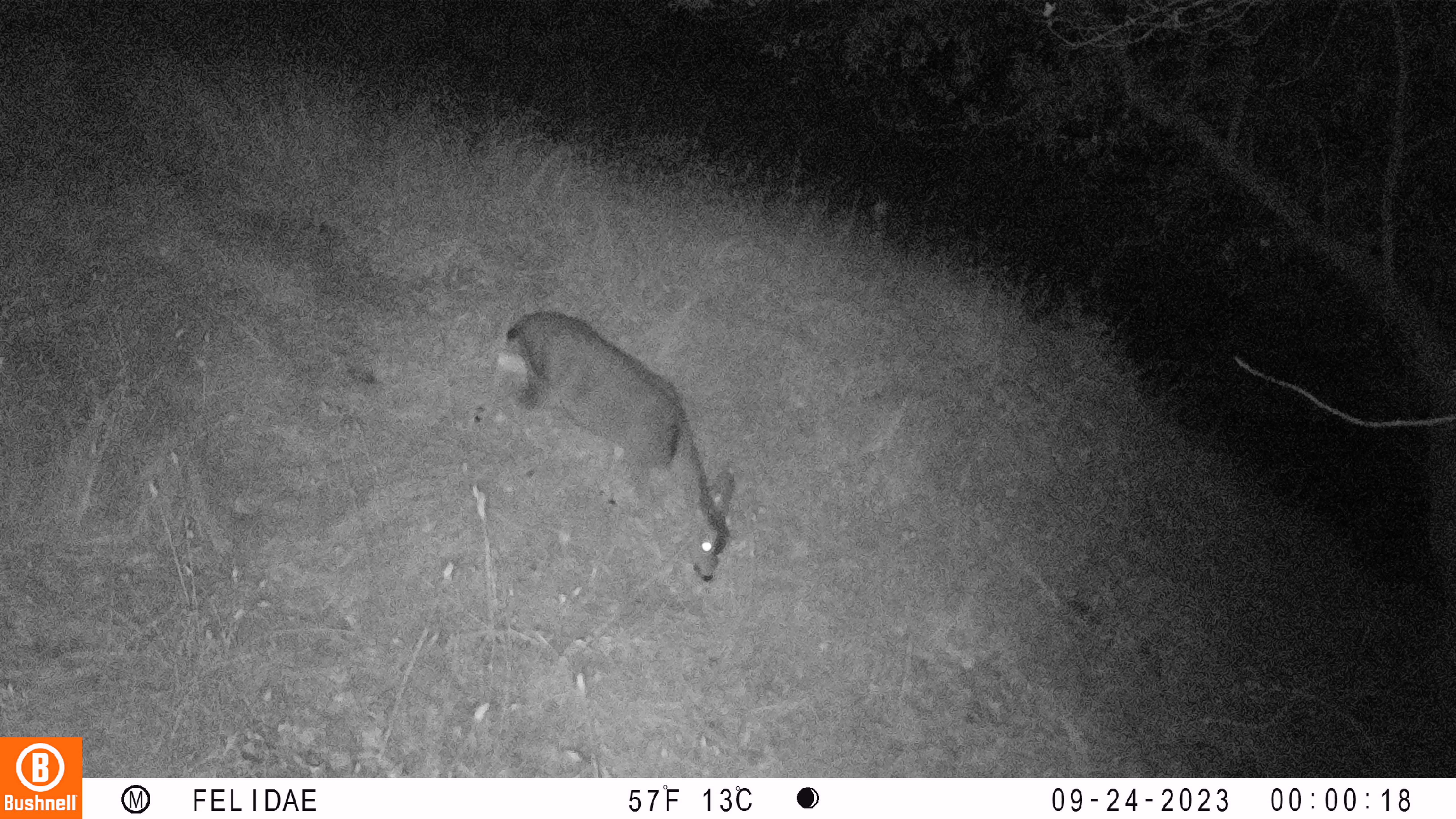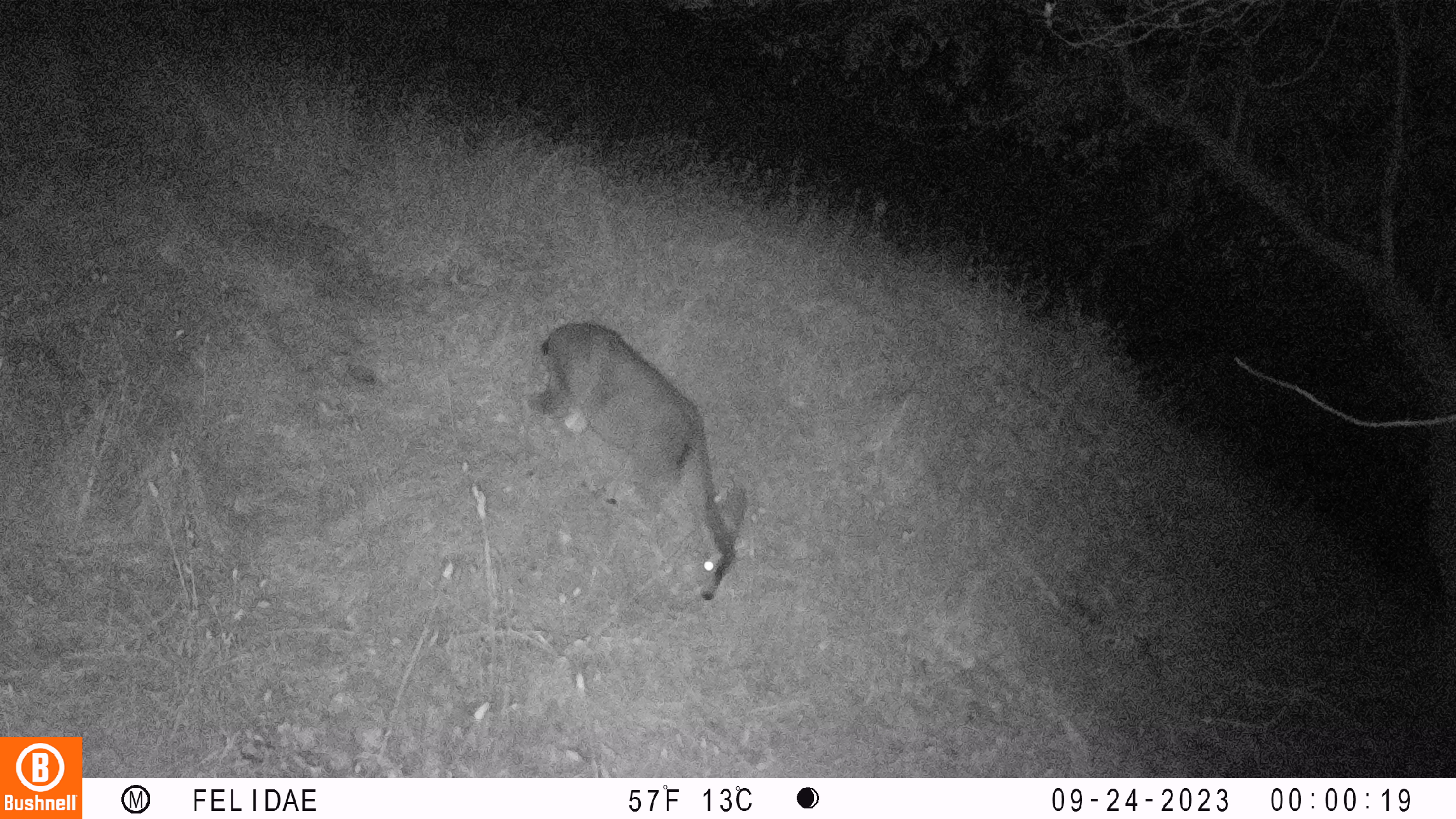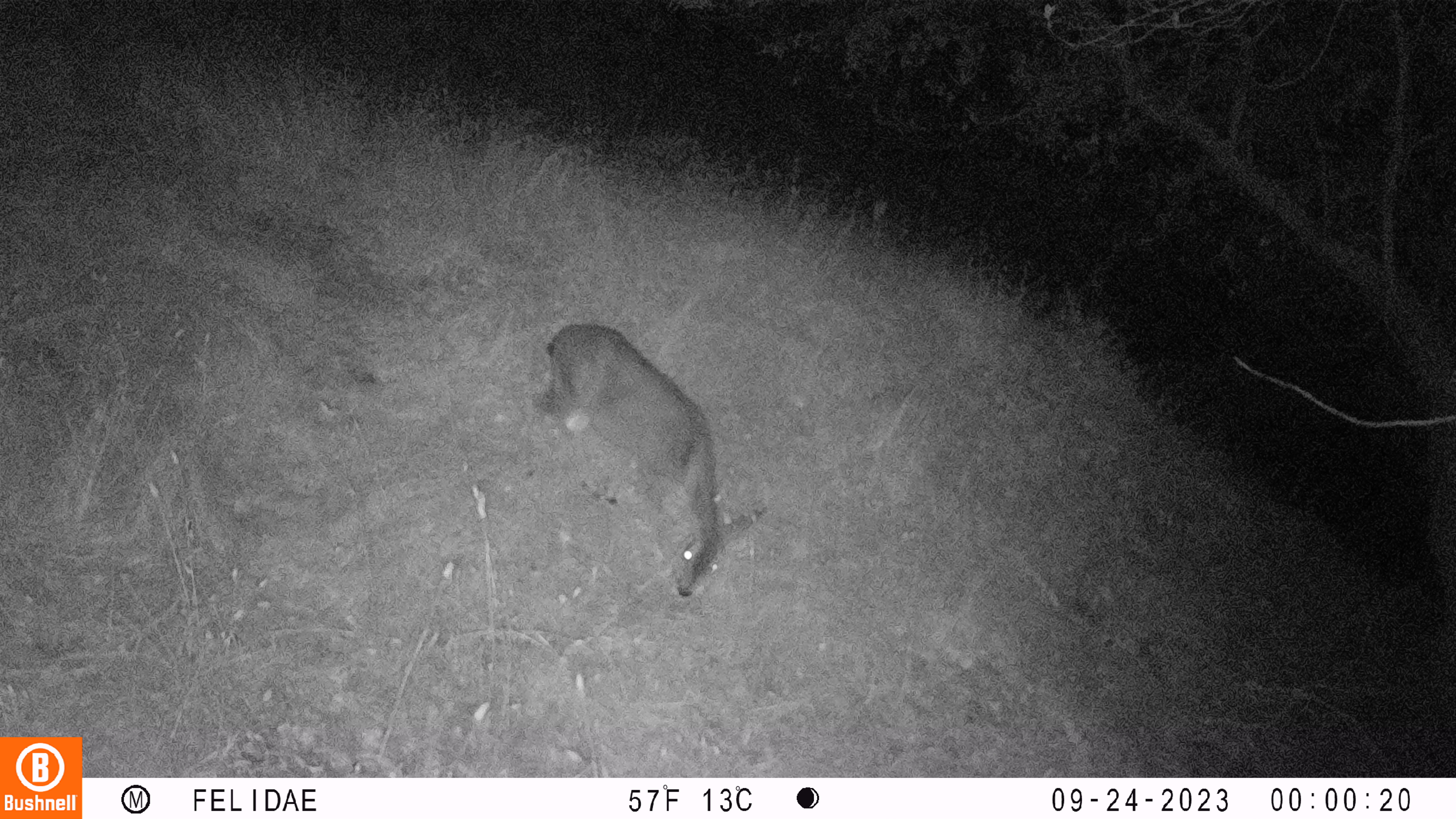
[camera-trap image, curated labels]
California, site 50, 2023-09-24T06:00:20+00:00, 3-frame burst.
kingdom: Animalia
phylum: Chordata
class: Mammalia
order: Artiodactyla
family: Cervidae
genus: Odocoileus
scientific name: Odocoileus hemionus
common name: mule deer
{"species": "mule deer (Odocoileus hemionus)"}